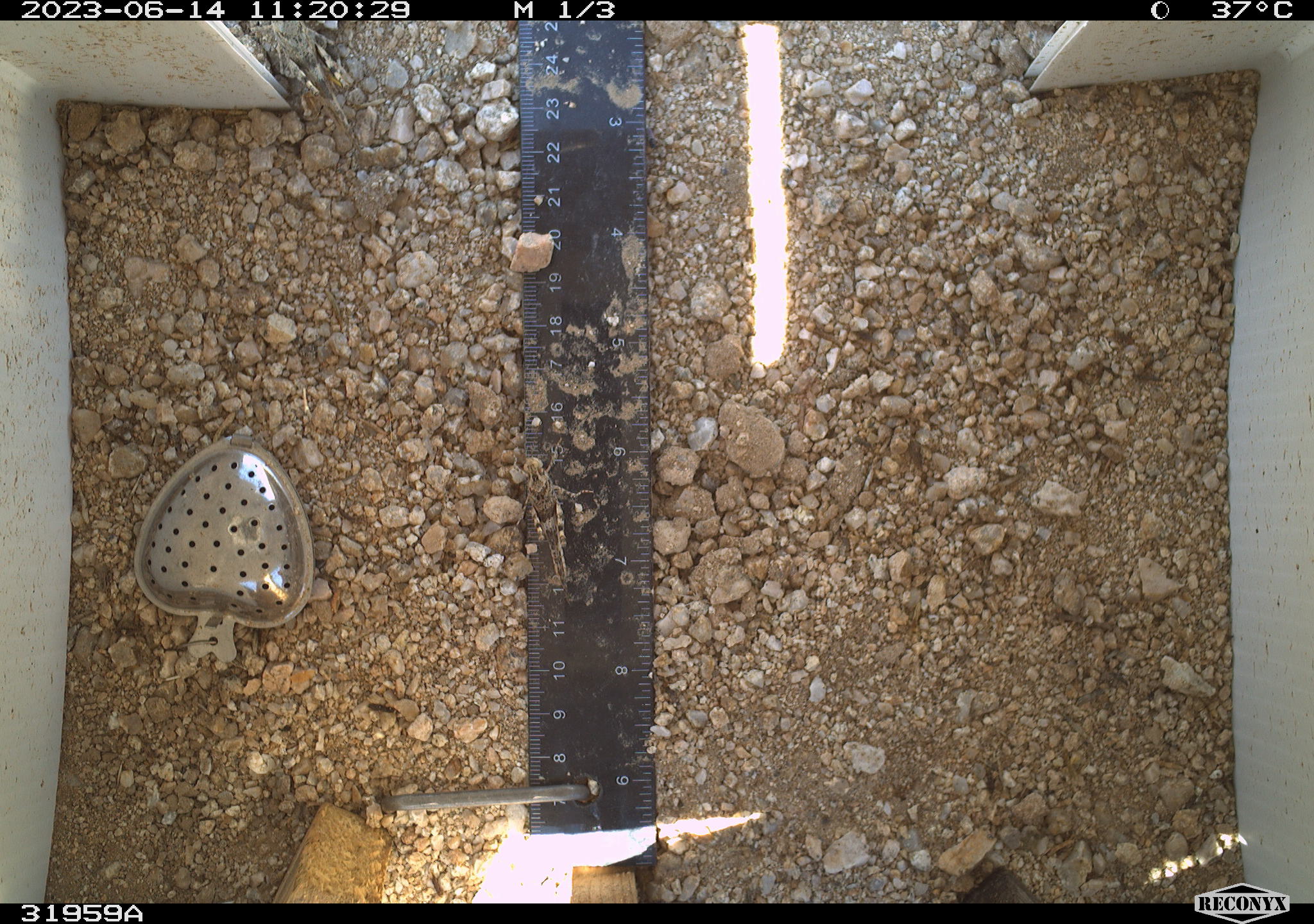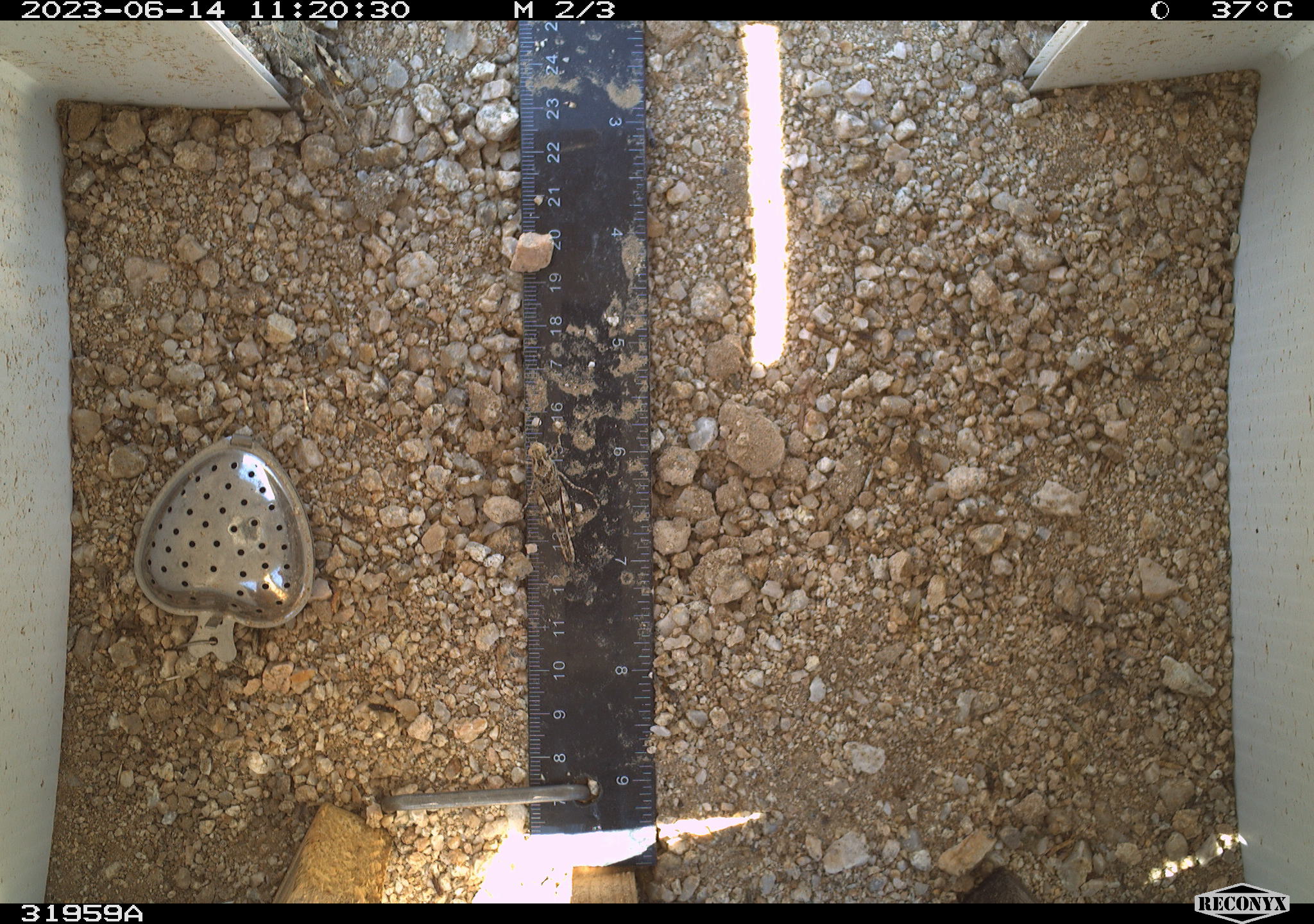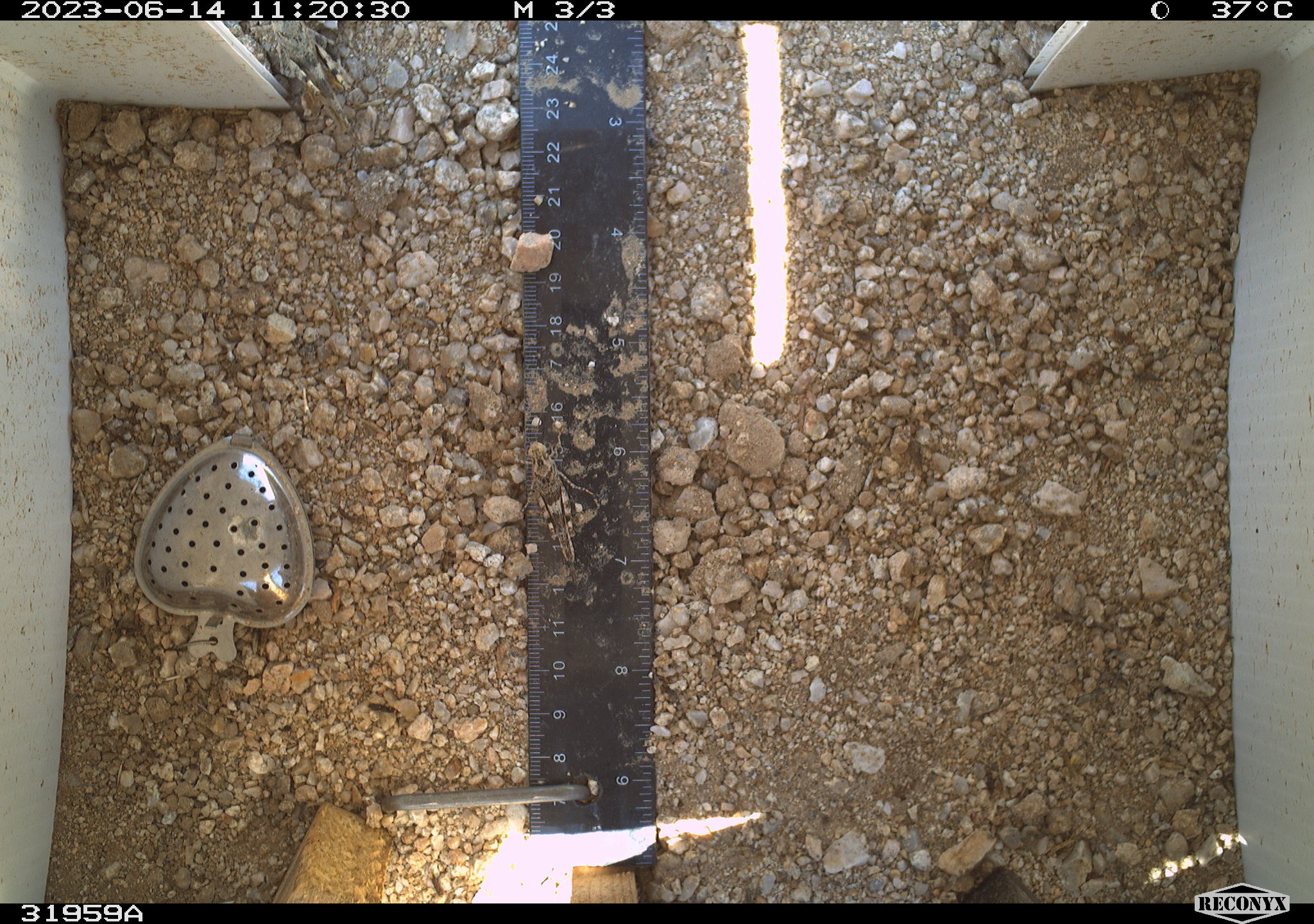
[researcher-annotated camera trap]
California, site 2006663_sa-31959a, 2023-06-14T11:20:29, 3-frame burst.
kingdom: Animalia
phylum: Arthropoda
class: Insecta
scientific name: Insecta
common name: insect